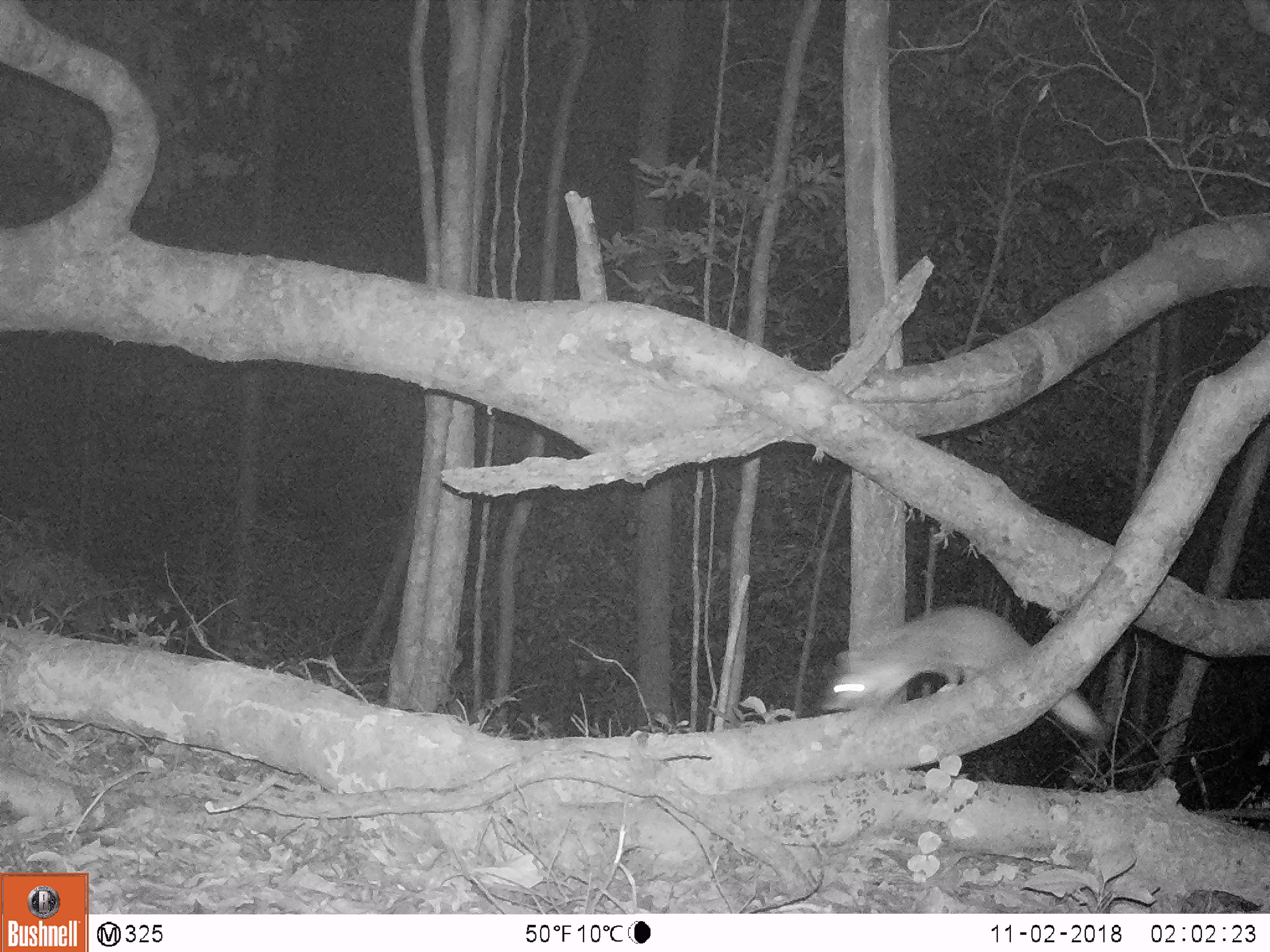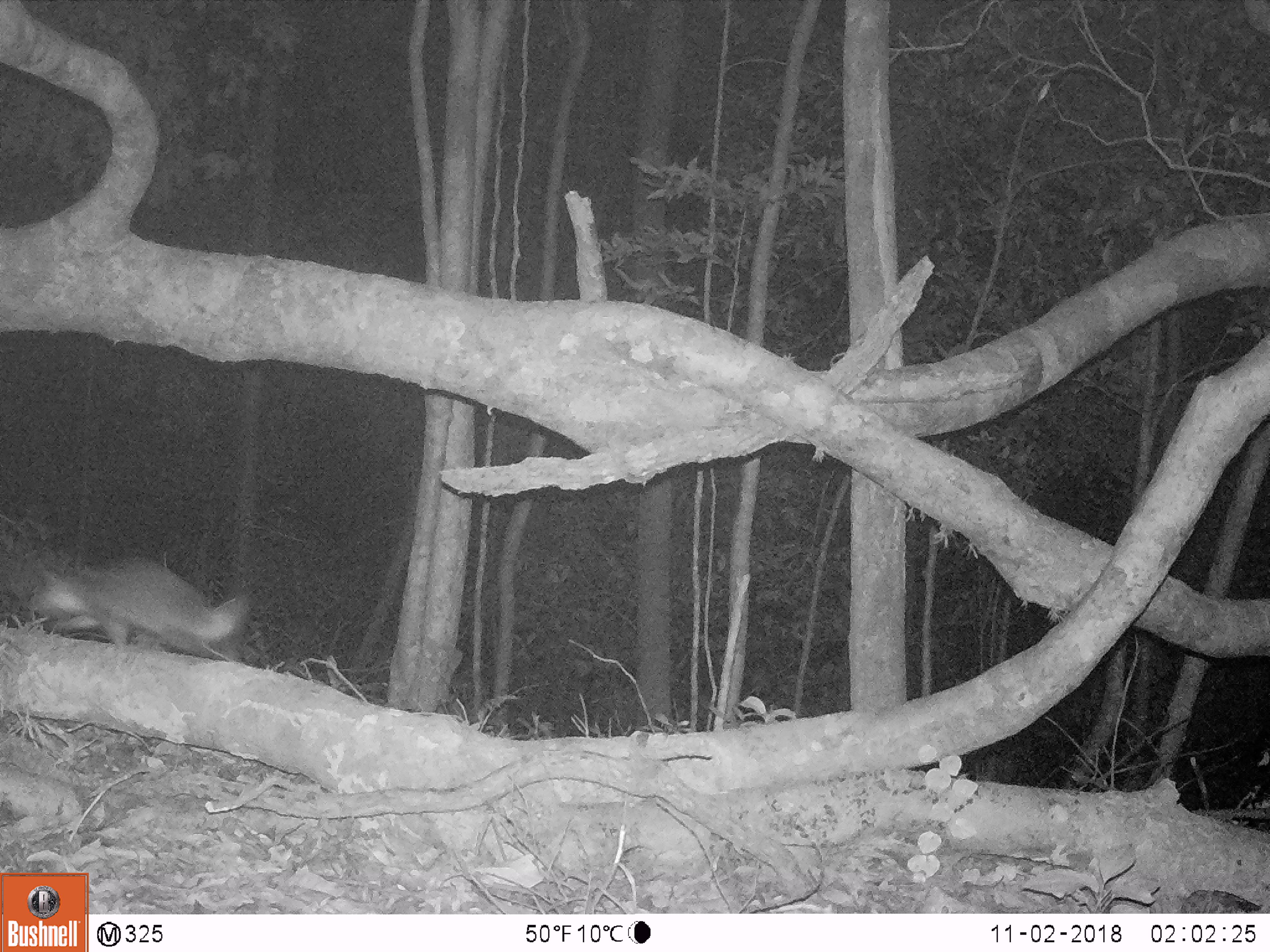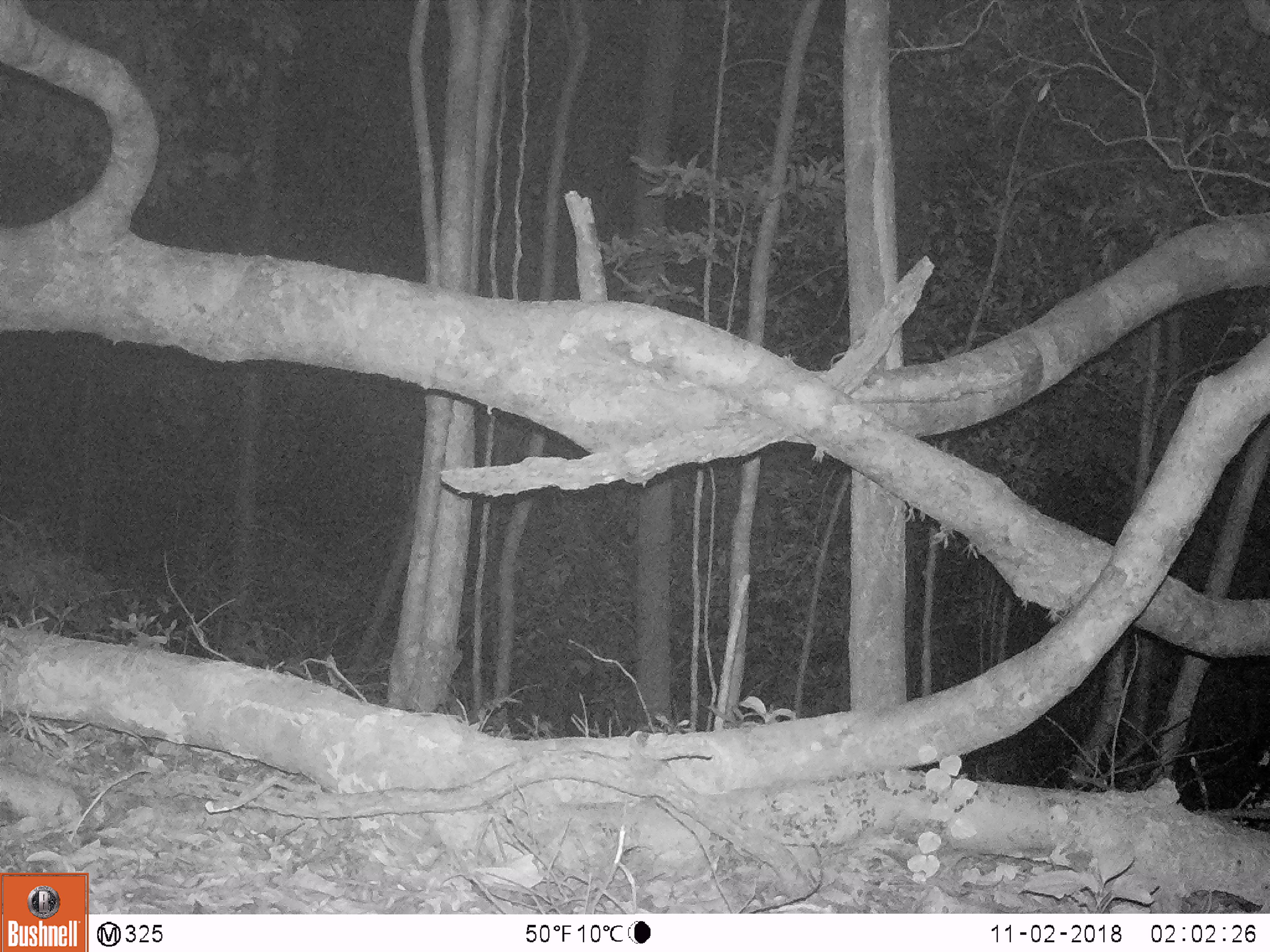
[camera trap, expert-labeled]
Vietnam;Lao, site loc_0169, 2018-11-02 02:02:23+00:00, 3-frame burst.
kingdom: Animalia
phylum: Chordata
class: Mammalia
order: Carnivora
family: Mustelidae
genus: Melogale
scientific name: Melogale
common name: ferret badger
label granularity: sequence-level